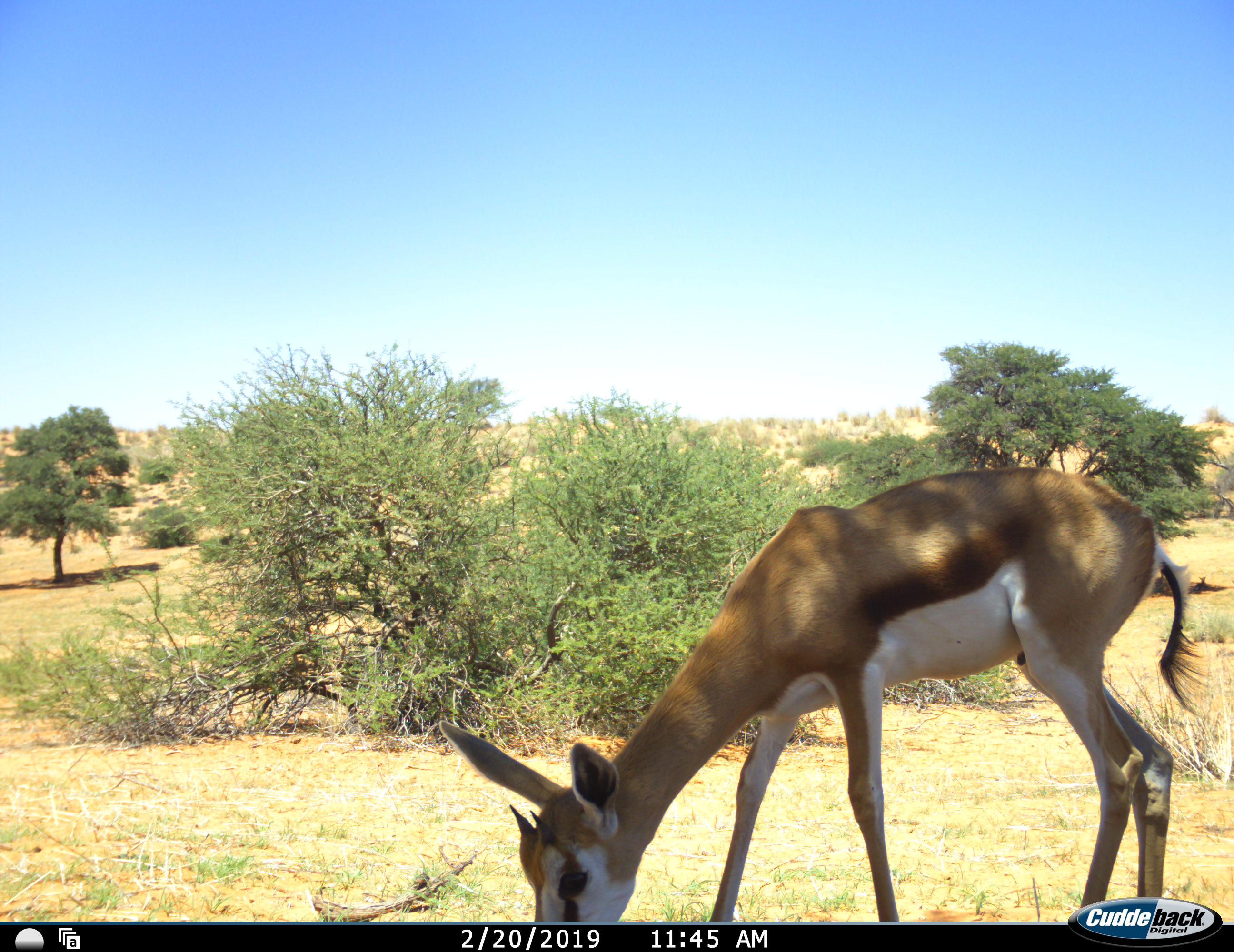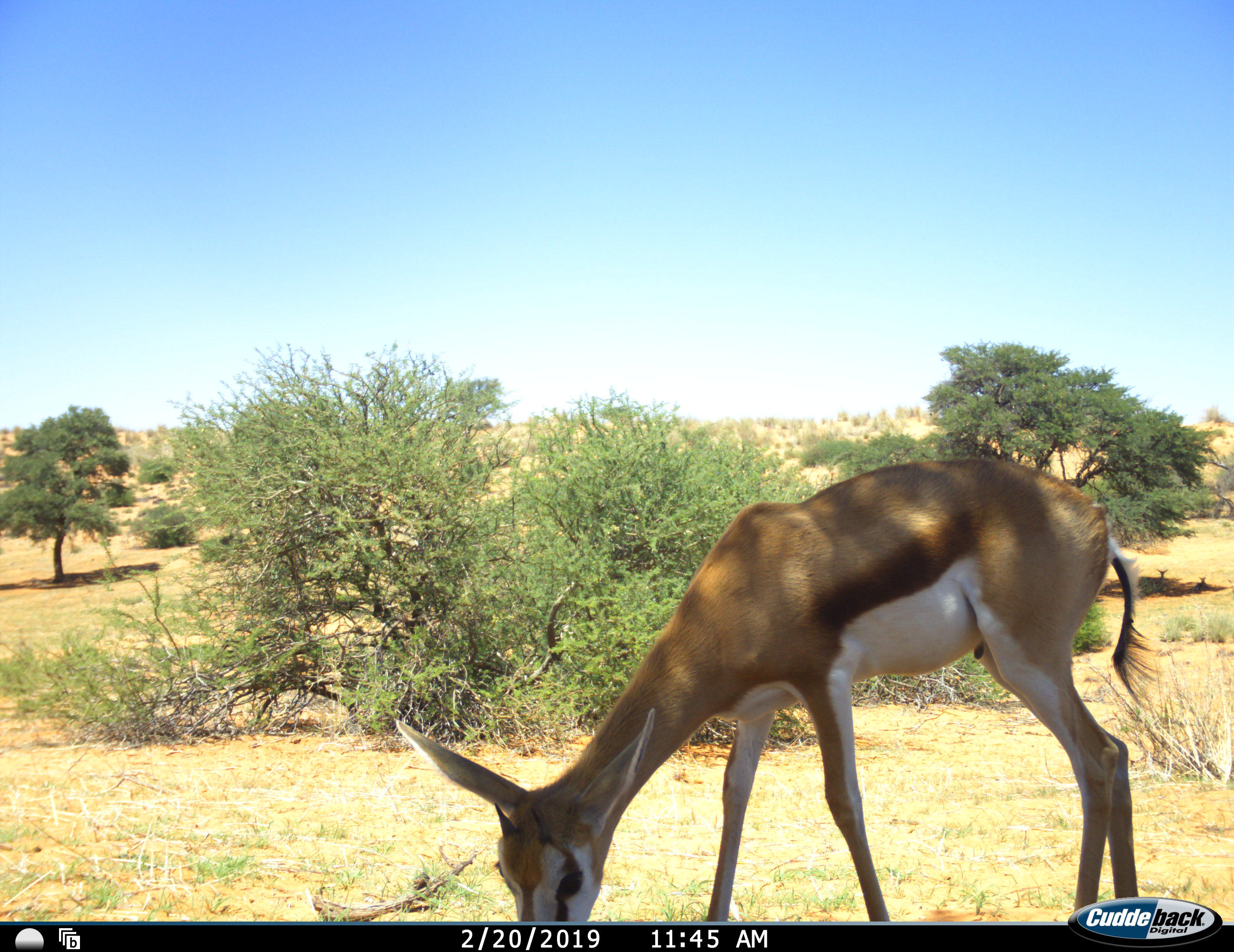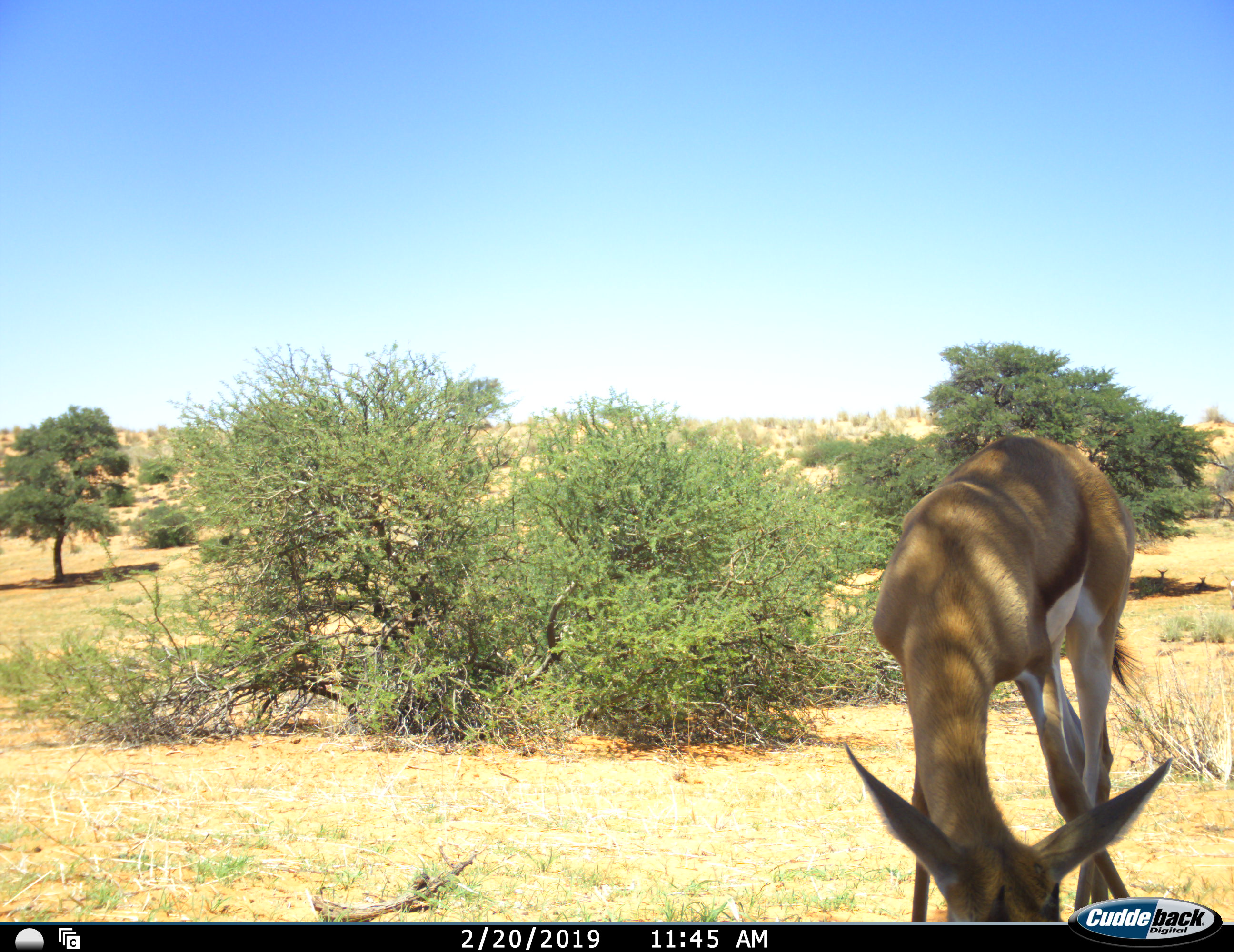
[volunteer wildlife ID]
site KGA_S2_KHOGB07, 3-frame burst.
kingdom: Animalia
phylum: Chordata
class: Mammalia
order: Artiodactyla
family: Bovidae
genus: Antidorcas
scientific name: Antidorcas marsupialis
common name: springbok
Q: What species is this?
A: Springbok (Antidorcas marsupialis).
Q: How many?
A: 1.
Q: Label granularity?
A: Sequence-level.